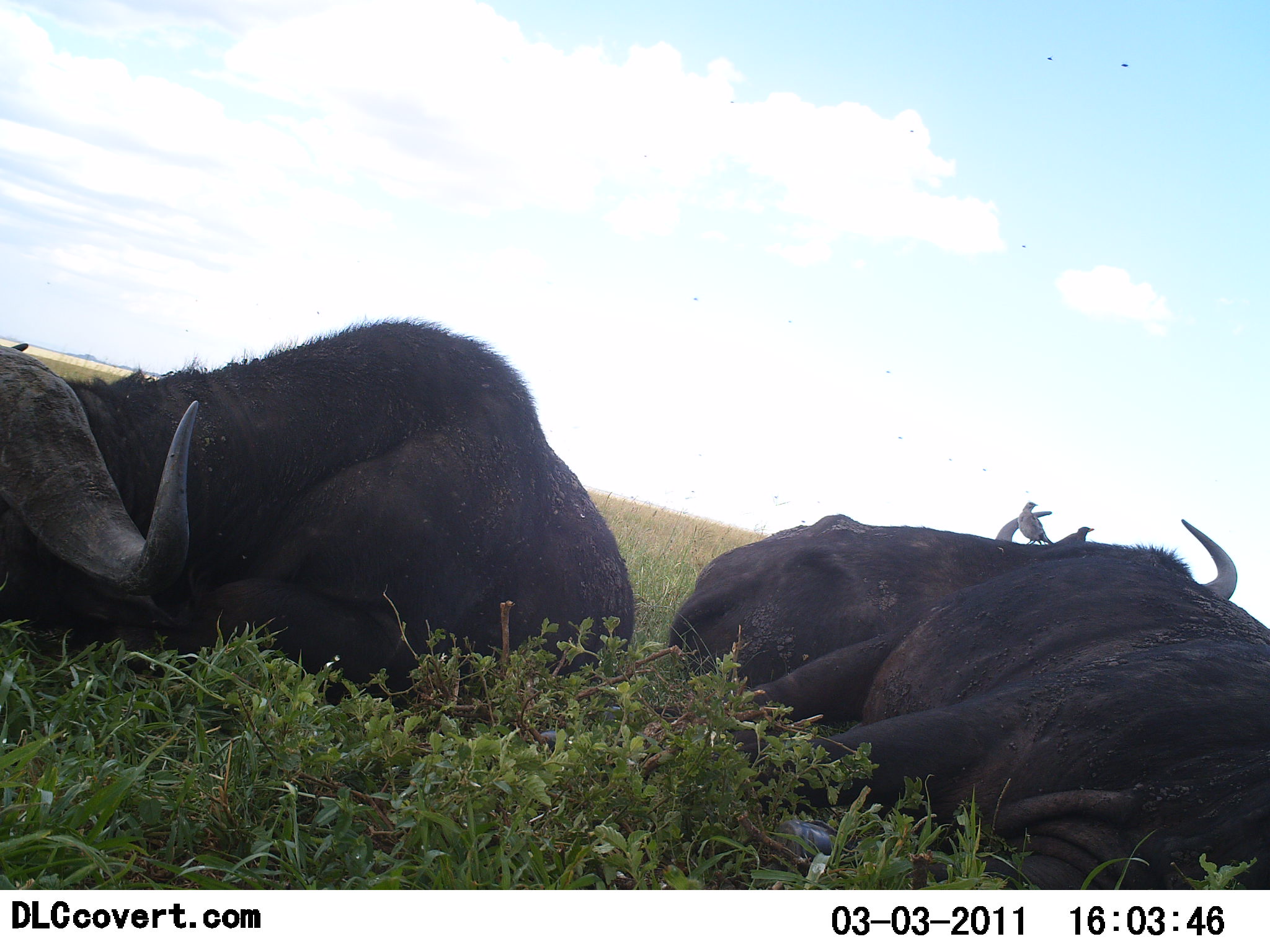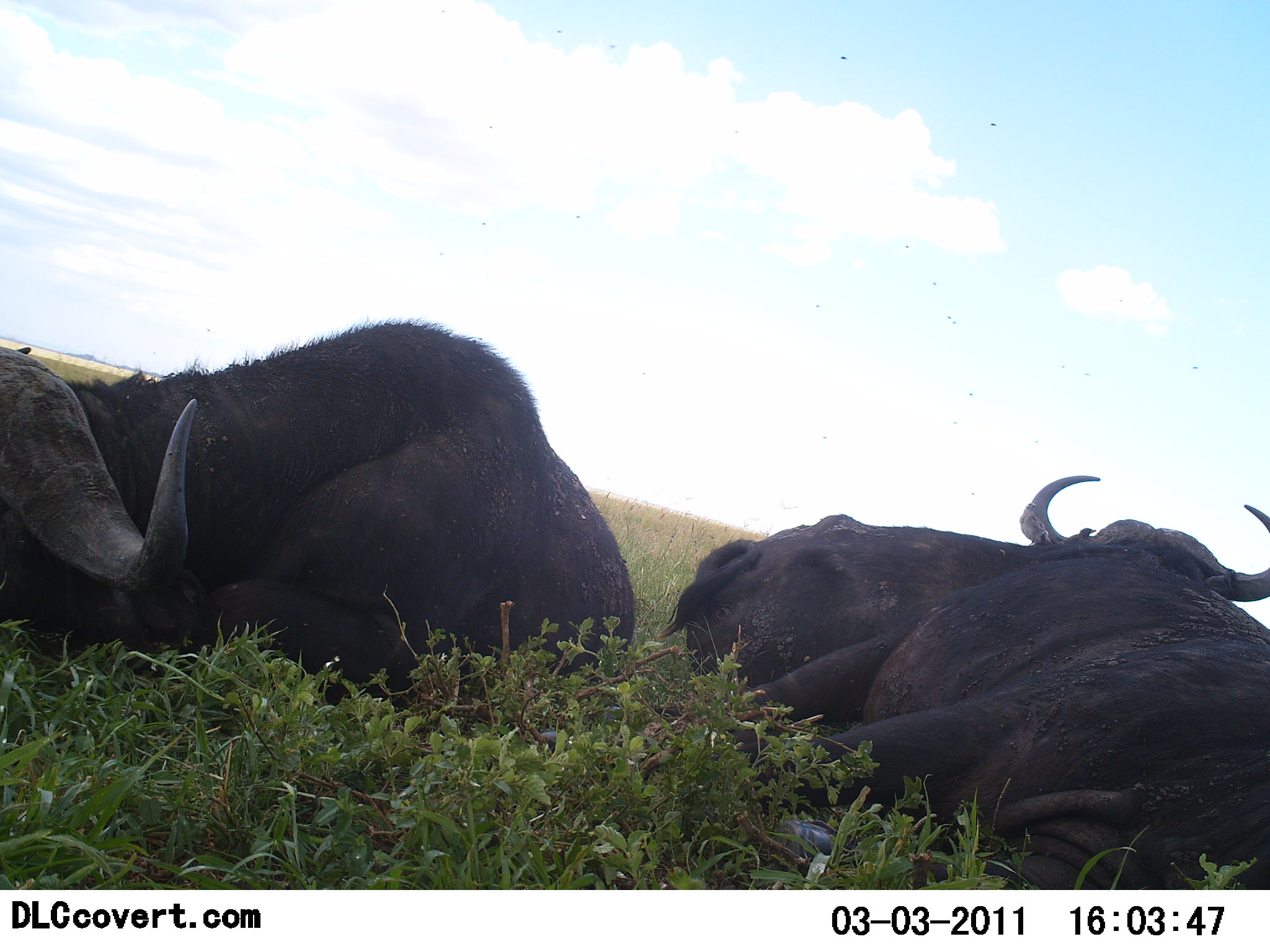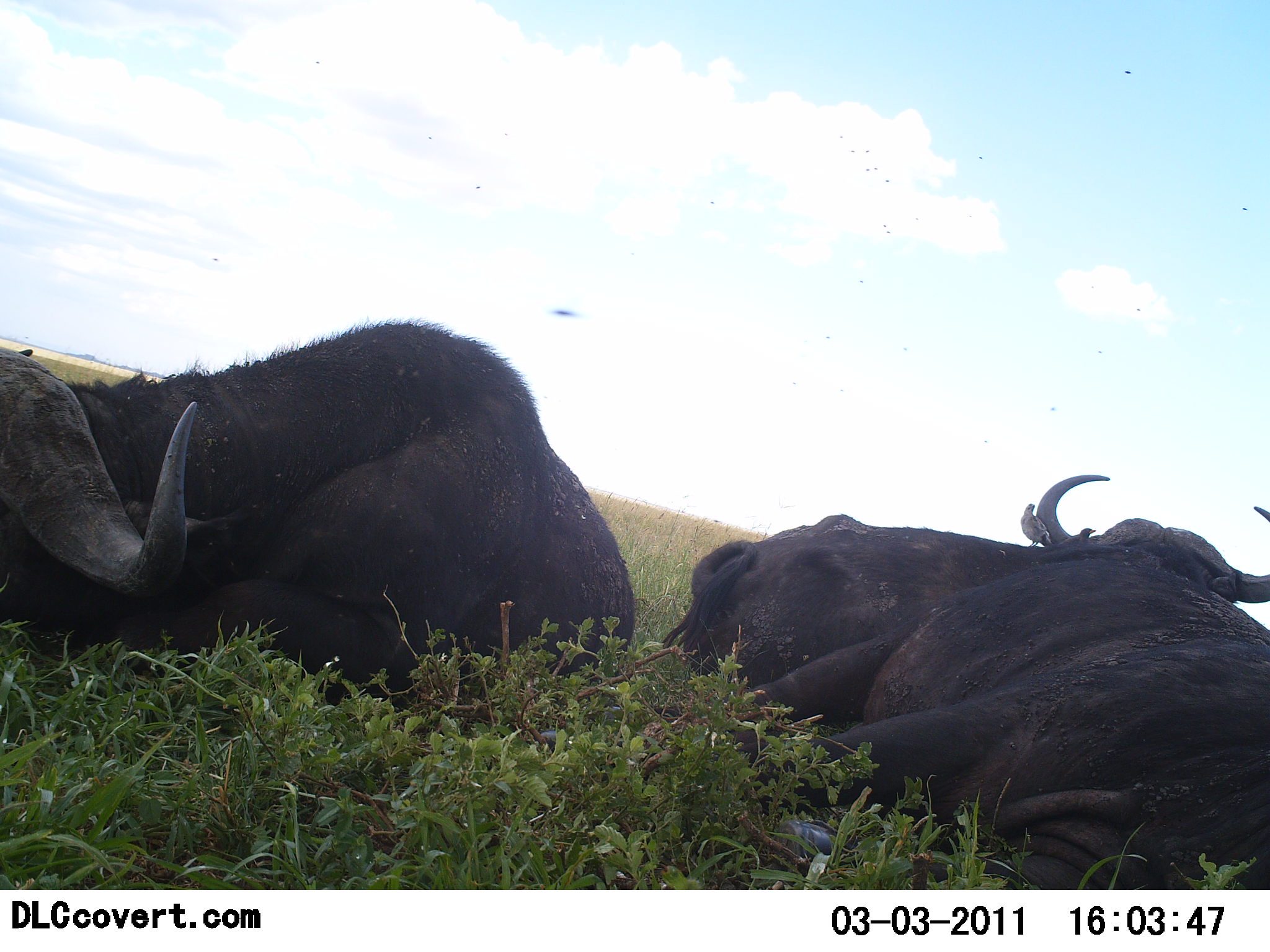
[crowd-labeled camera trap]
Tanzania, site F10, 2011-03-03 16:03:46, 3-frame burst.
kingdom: Animalia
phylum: Chordata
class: Mammalia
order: Artiodactyla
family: Bovidae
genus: Syncerus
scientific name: Syncerus caffer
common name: cape buffalo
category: buffalo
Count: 3.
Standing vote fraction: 0%.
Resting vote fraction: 100%.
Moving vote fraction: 0%.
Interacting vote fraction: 0%.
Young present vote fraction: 0%.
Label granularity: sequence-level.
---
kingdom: Animalia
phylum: Chordata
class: Aves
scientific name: Aves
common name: bird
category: otherbird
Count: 2.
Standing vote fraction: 91%.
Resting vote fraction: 0%.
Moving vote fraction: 0%.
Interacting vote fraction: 9%.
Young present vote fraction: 0%.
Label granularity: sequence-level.